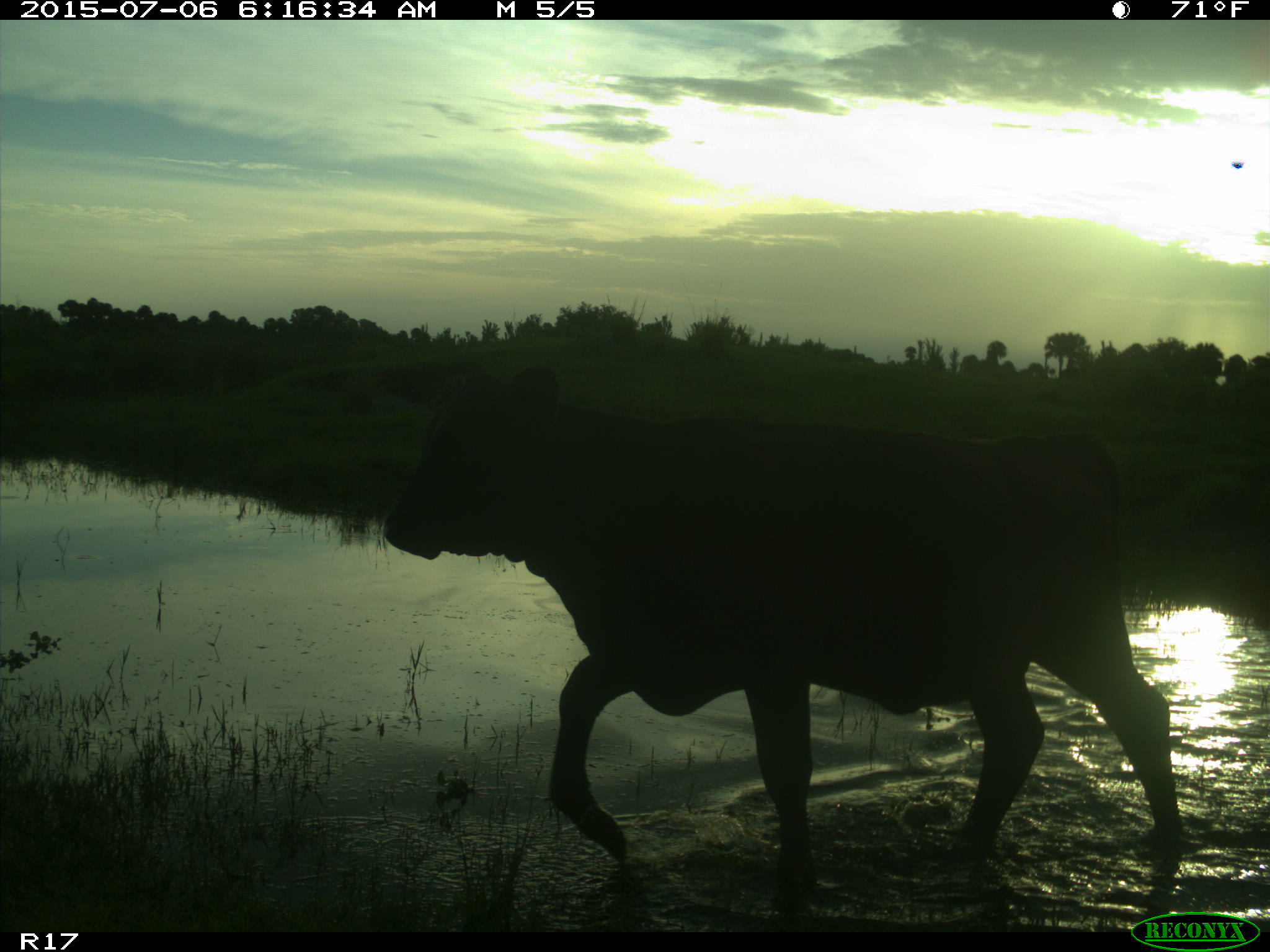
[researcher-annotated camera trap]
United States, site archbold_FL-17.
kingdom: Animalia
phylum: Chordata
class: Mammalia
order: Artiodactyla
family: Bovidae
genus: Bos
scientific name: Bos taurus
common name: domestic cow